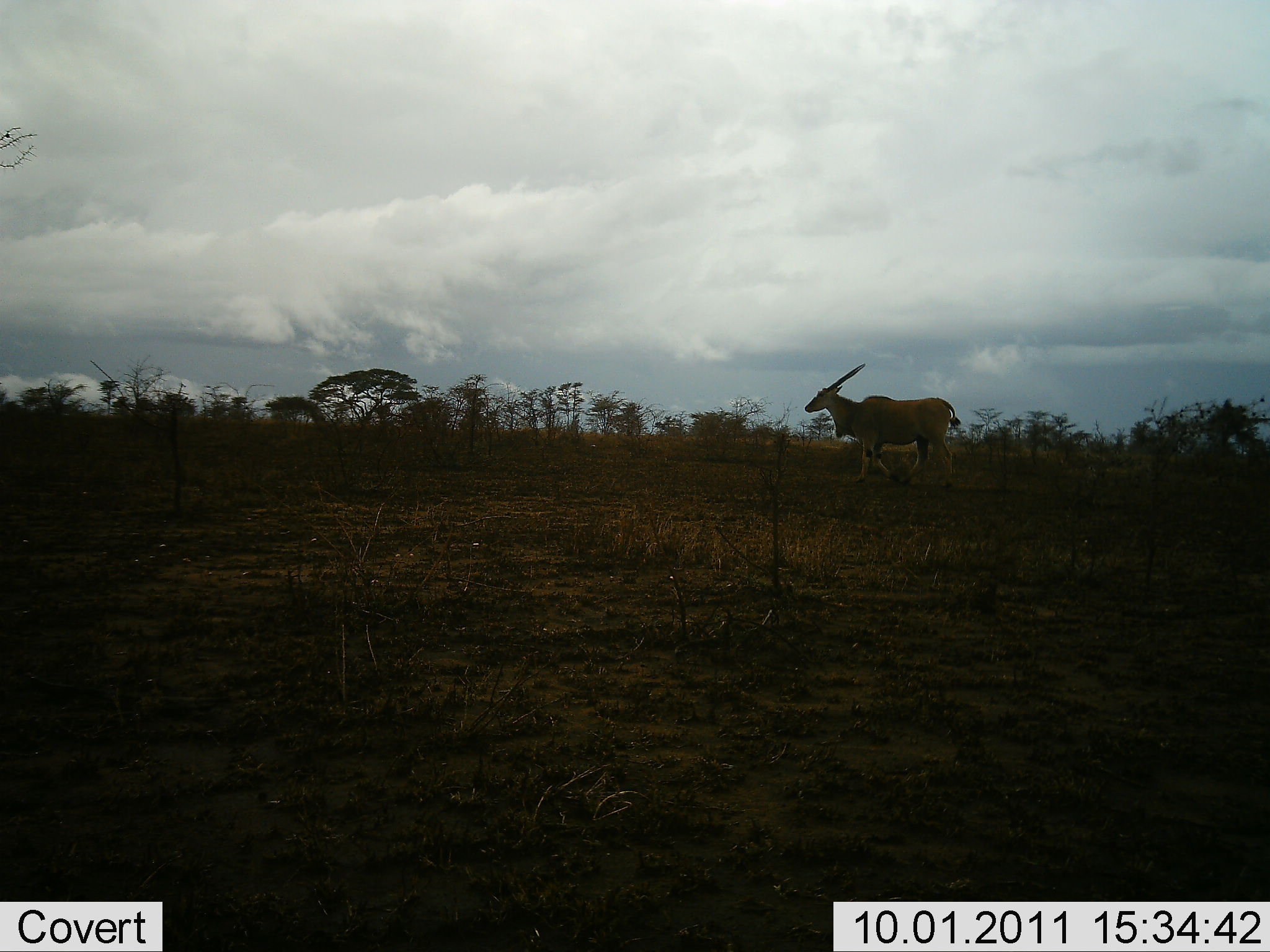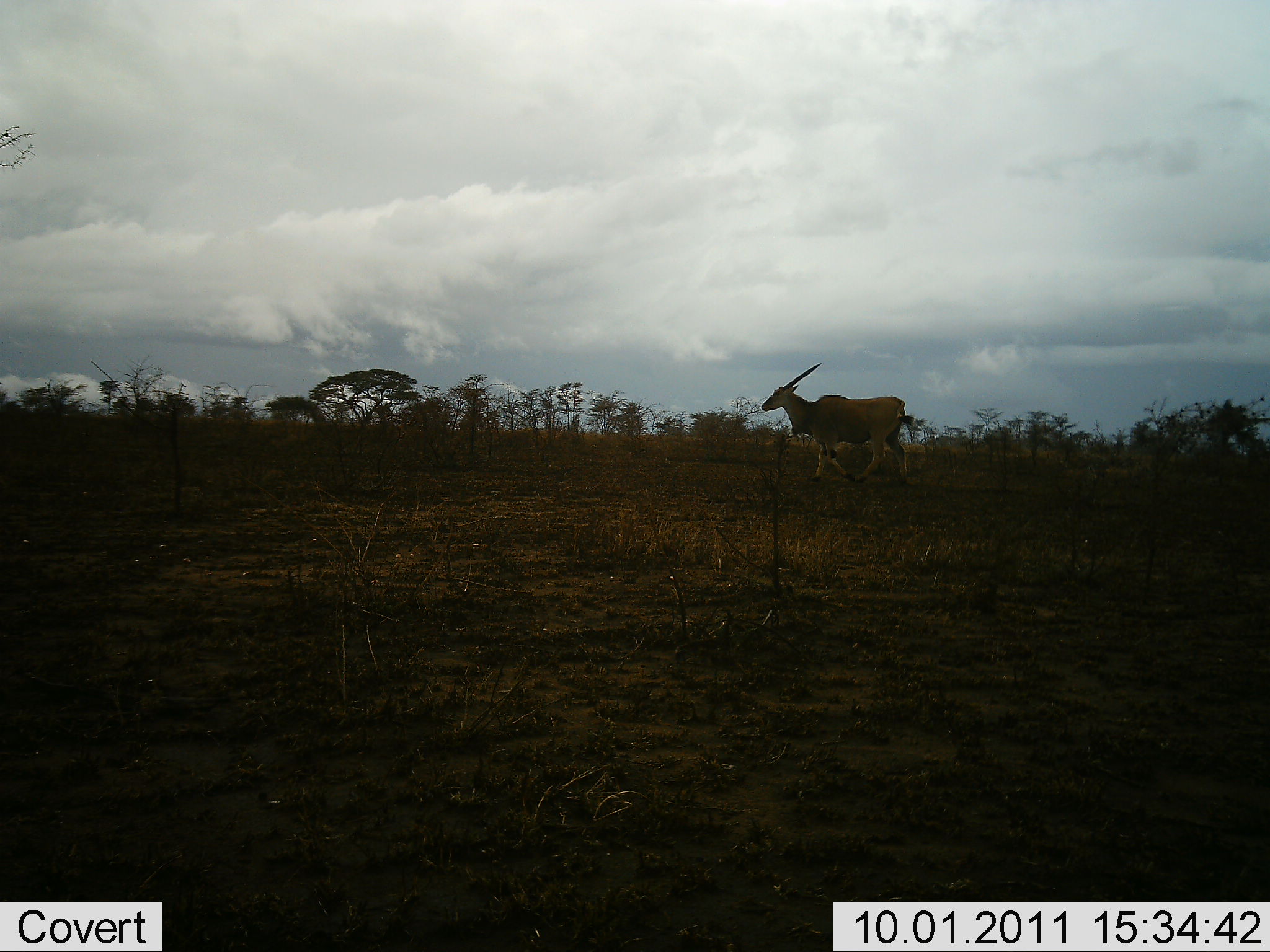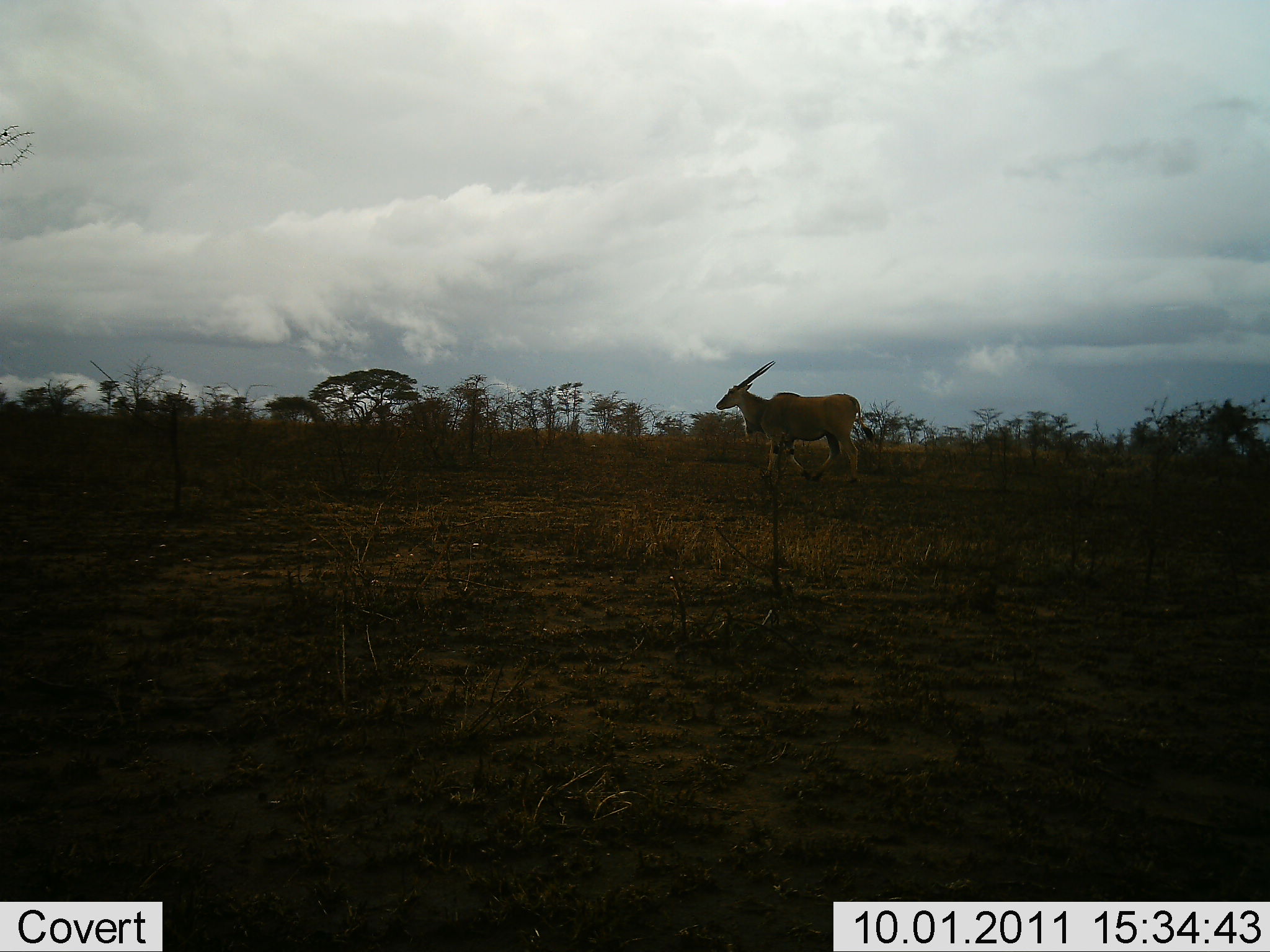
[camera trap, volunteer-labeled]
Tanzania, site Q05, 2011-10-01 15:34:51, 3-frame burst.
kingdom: Animalia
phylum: Chordata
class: Mammalia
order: Artiodactyla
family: Bovidae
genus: Tragelaphus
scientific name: Tragelaphus oryx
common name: eland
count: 1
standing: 8%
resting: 0%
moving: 92%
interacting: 0%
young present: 0%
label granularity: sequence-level